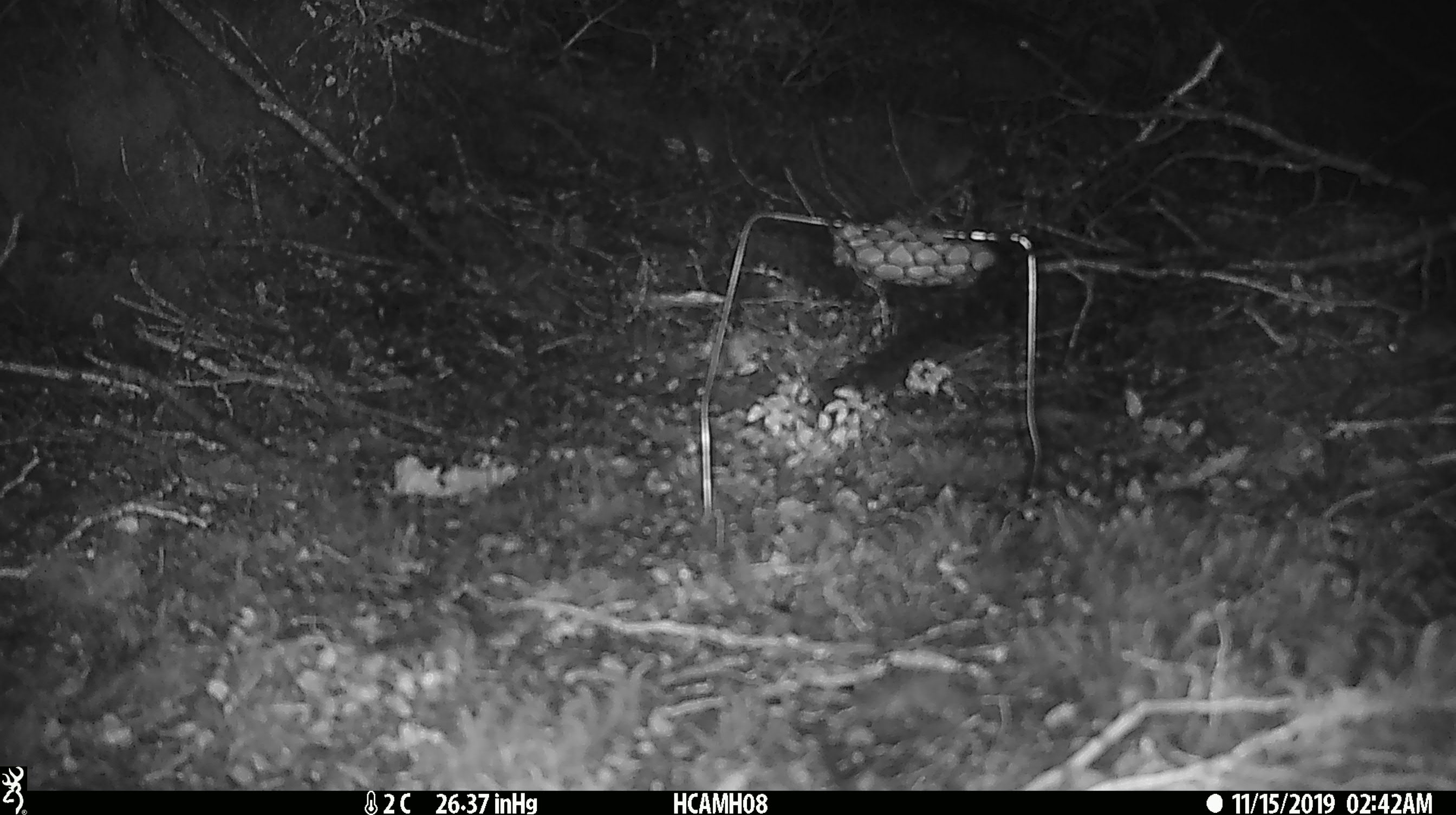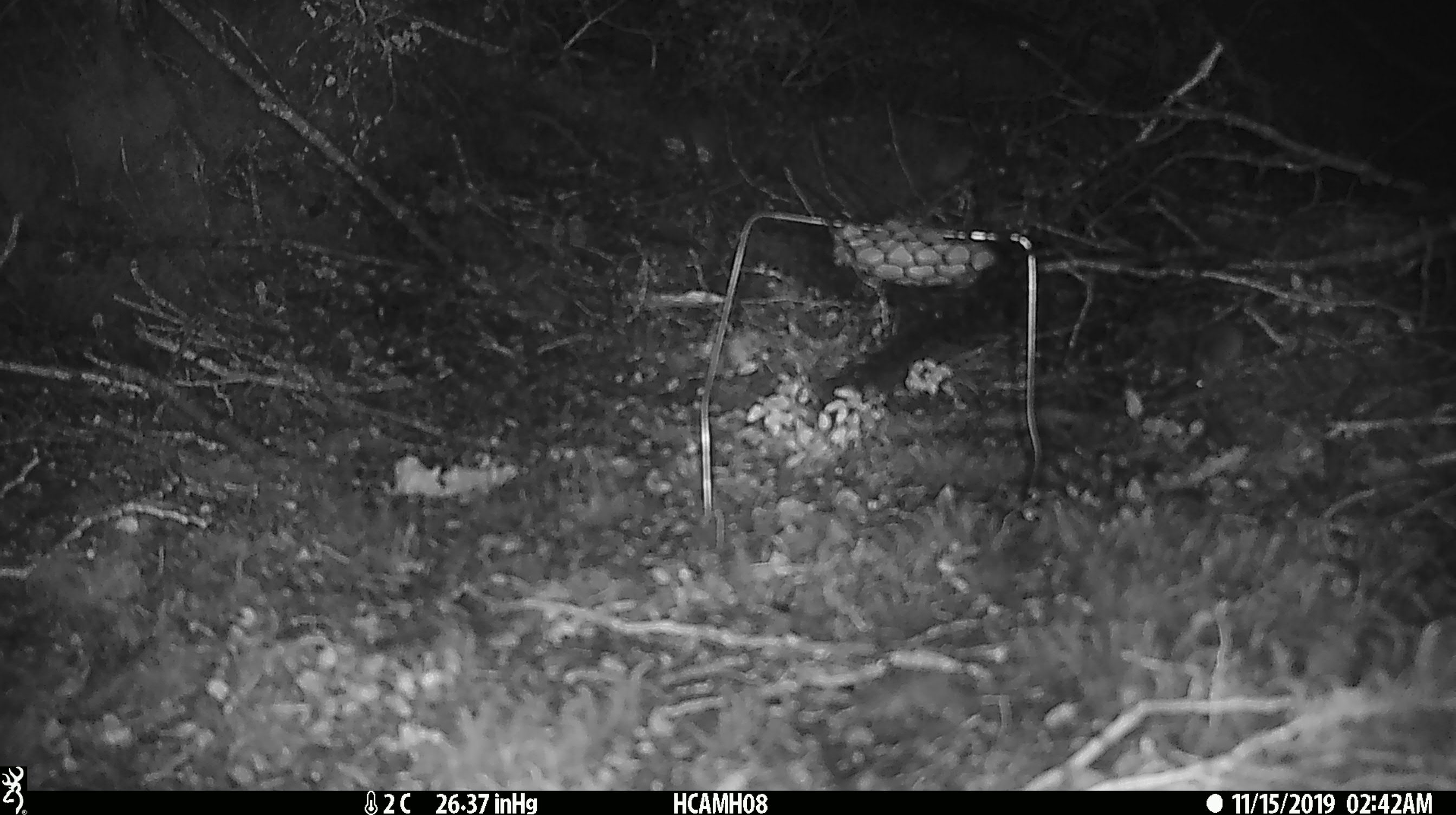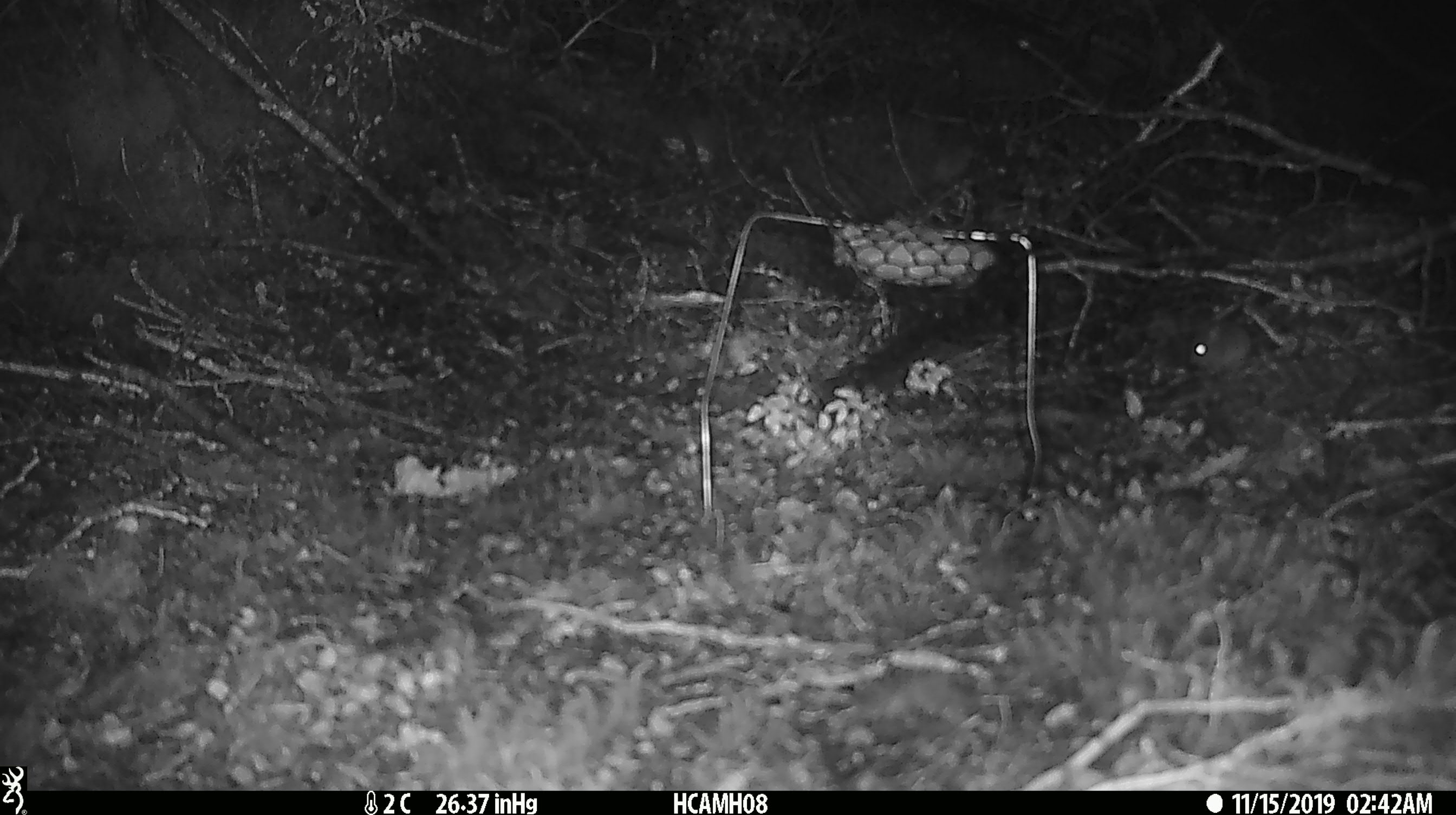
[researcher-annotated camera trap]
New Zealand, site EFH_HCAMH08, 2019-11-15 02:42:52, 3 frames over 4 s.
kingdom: Animalia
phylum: Chordata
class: Mammalia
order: Rodentia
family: Muridae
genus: Mus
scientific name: Mus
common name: mouse